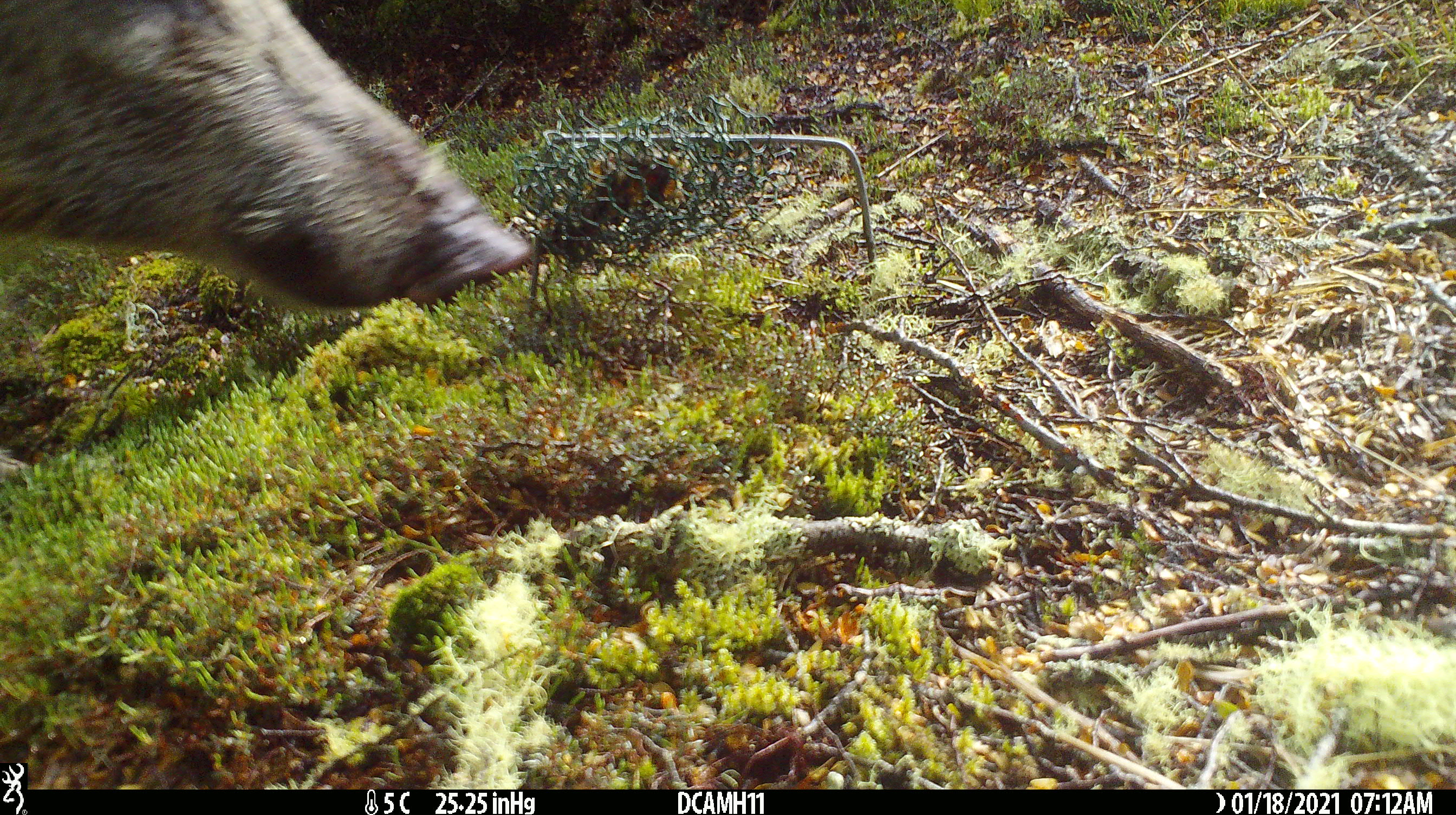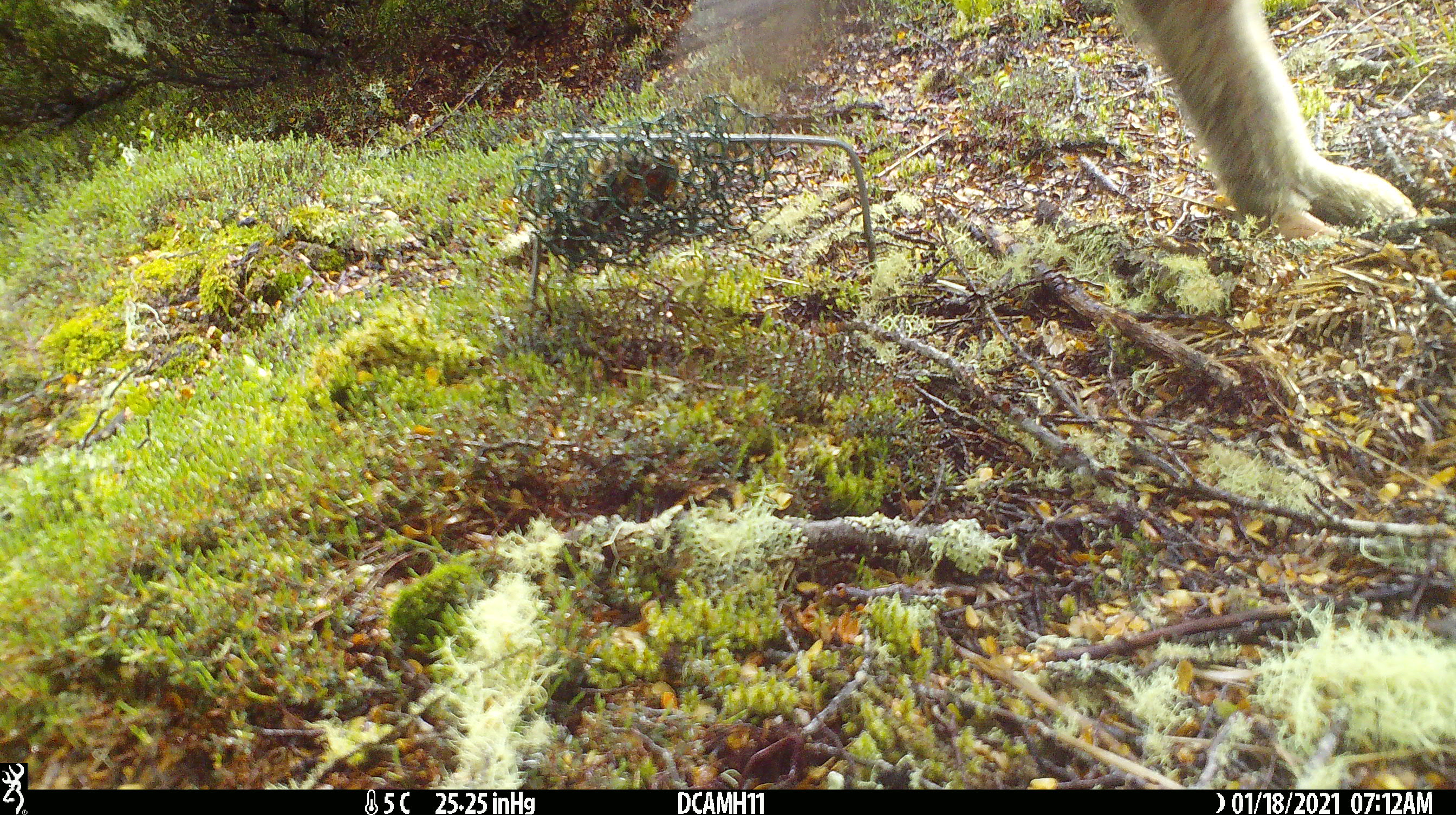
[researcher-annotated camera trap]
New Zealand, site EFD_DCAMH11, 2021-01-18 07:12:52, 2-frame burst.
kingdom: Animalia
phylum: Chordata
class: Mammalia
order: Artiodactyla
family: Suidae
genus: Sus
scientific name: Sus scrofa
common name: pig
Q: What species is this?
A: Pig (Sus scrofa).